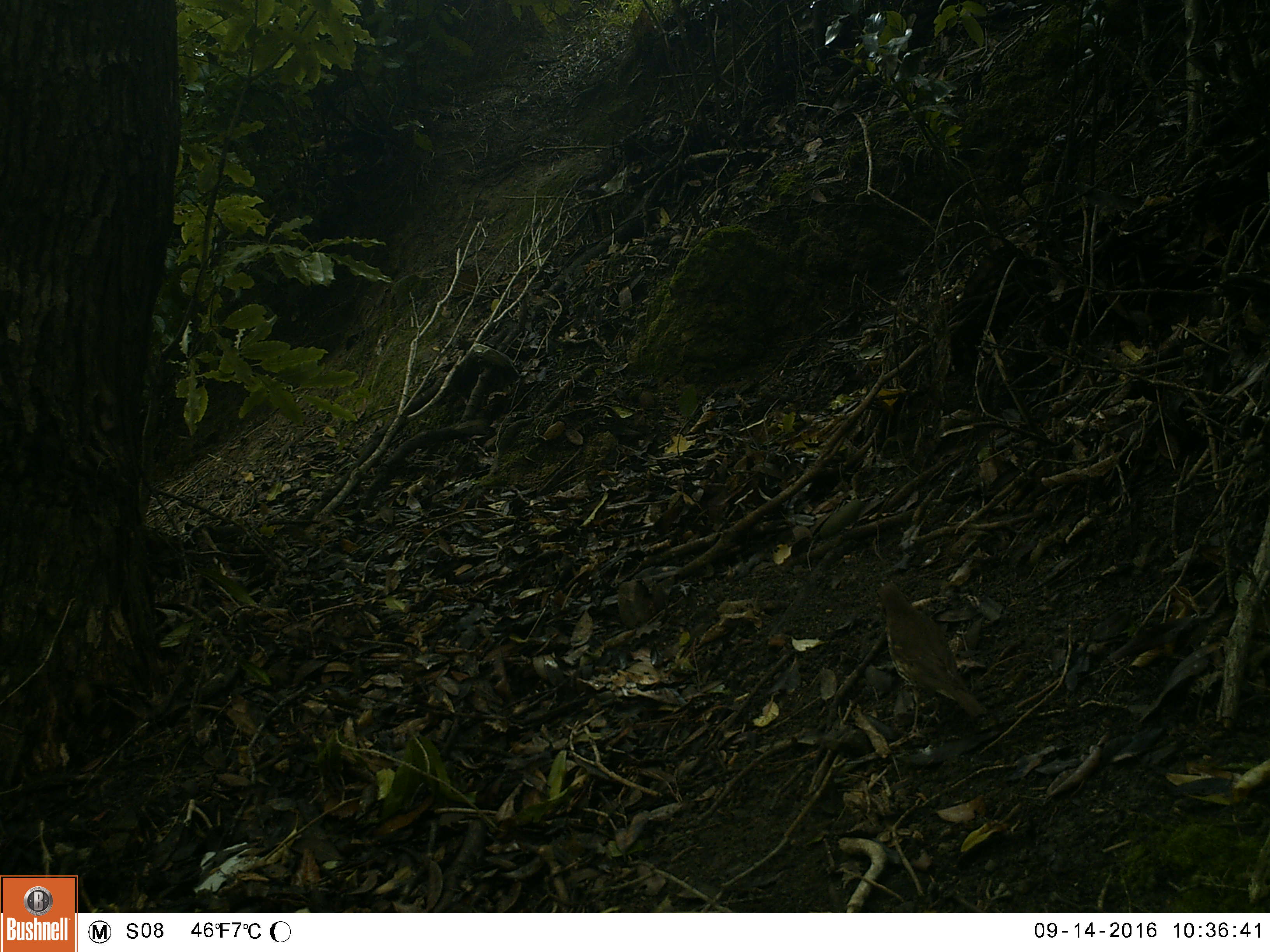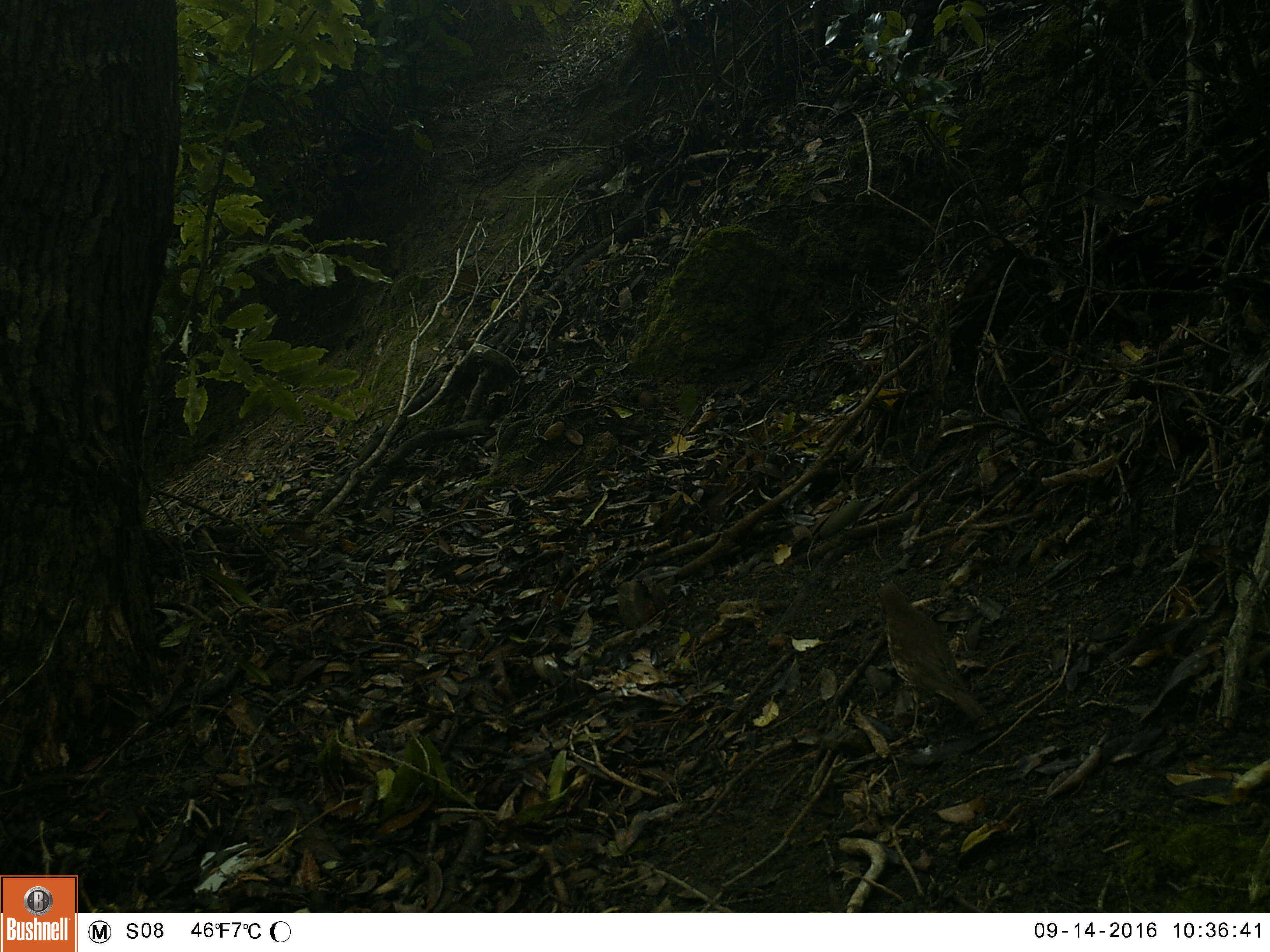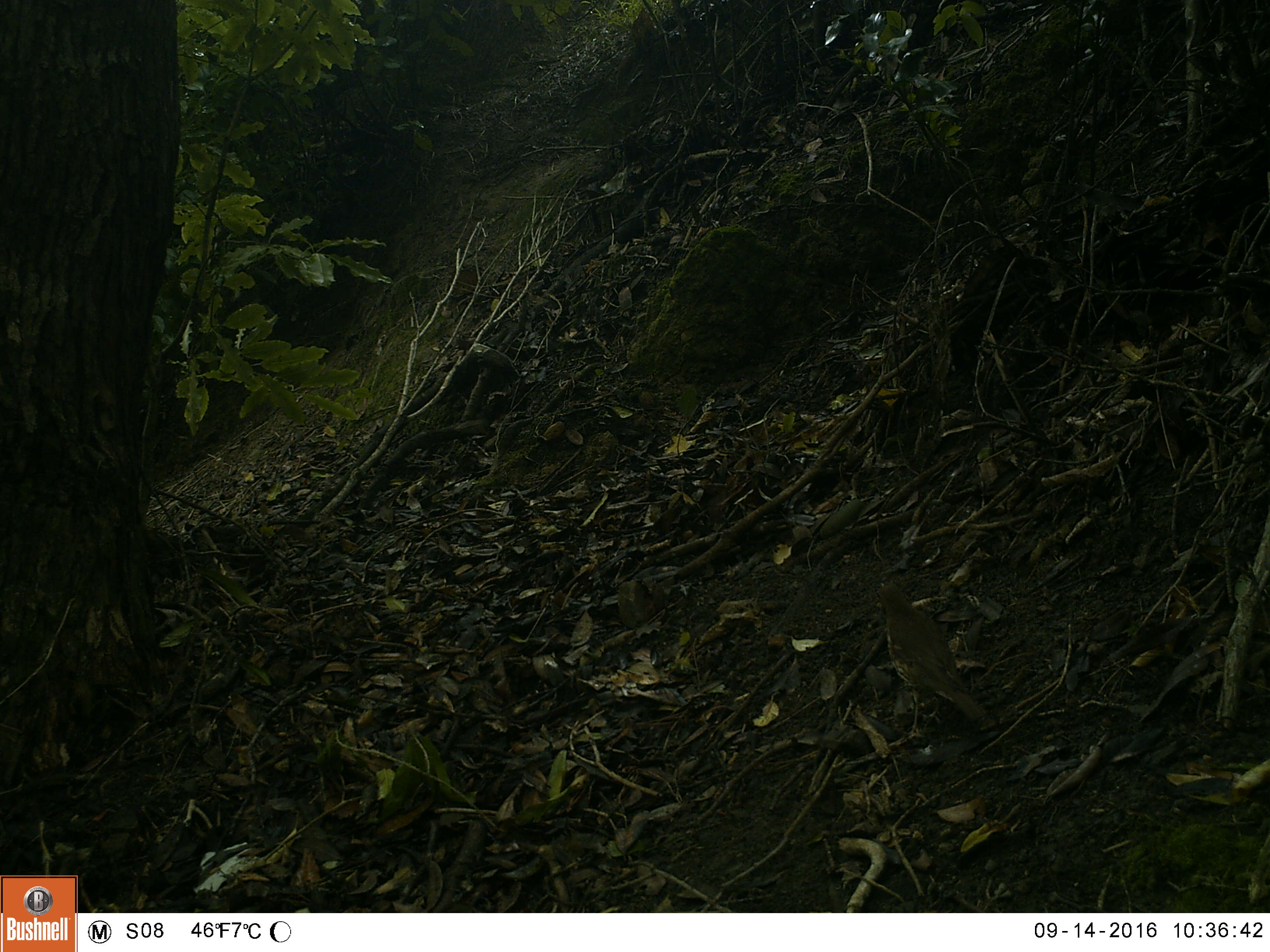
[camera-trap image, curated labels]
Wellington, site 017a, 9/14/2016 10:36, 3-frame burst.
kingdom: Animalia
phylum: Chordata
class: Aves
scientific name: Aves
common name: bird